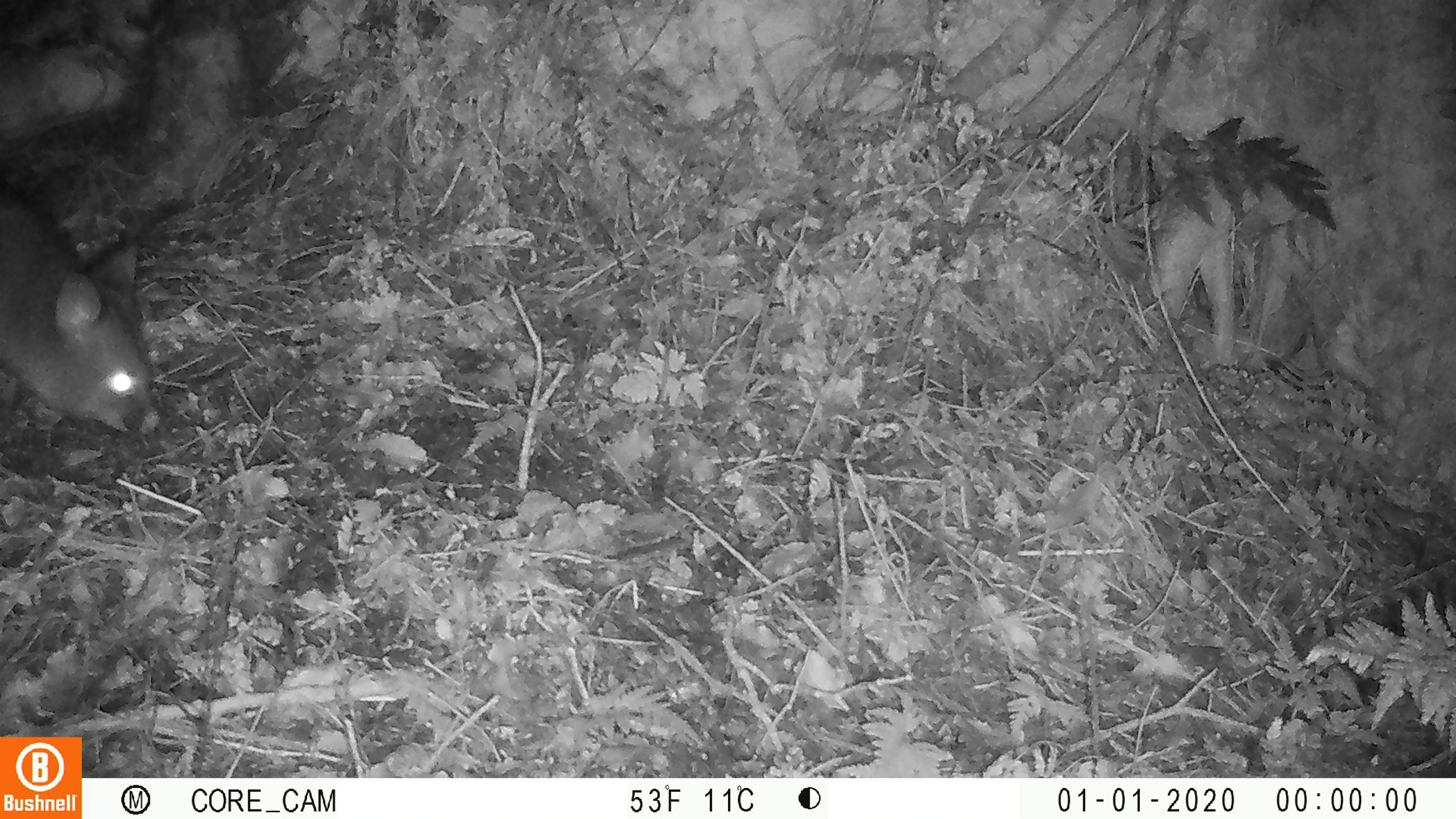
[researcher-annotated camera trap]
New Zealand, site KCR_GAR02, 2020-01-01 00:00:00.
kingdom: Animalia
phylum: Chordata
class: Mammalia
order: Diprotodontia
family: Phalangeridae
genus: Trichosurus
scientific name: Trichosurus vulpecula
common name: common brushtail possum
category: possum